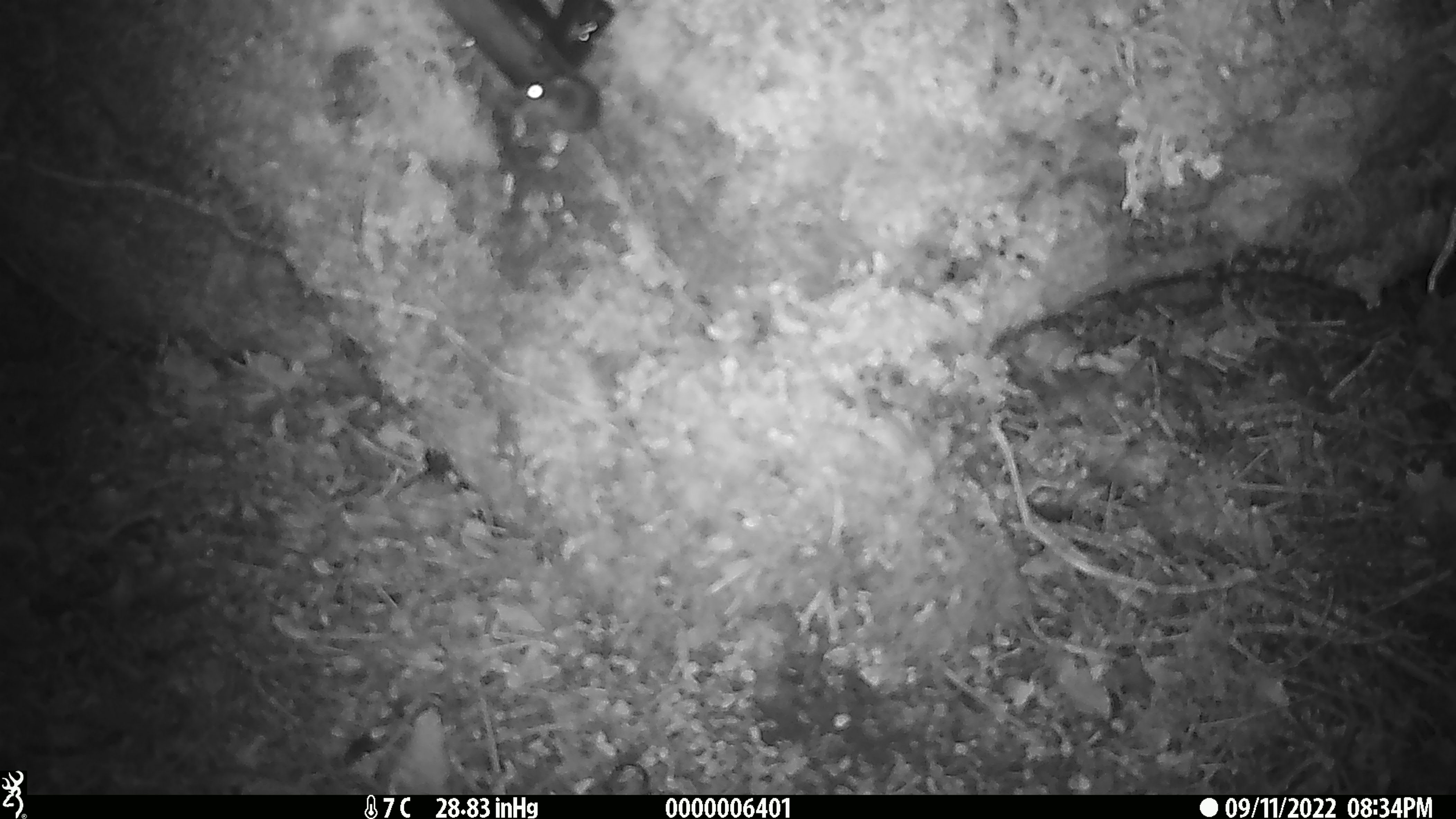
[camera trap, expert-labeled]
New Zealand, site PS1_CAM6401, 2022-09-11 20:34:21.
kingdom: Animalia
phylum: Chordata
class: Mammalia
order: Rodentia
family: Muridae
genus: Mus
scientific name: Mus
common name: mouse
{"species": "mouse (Mus)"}